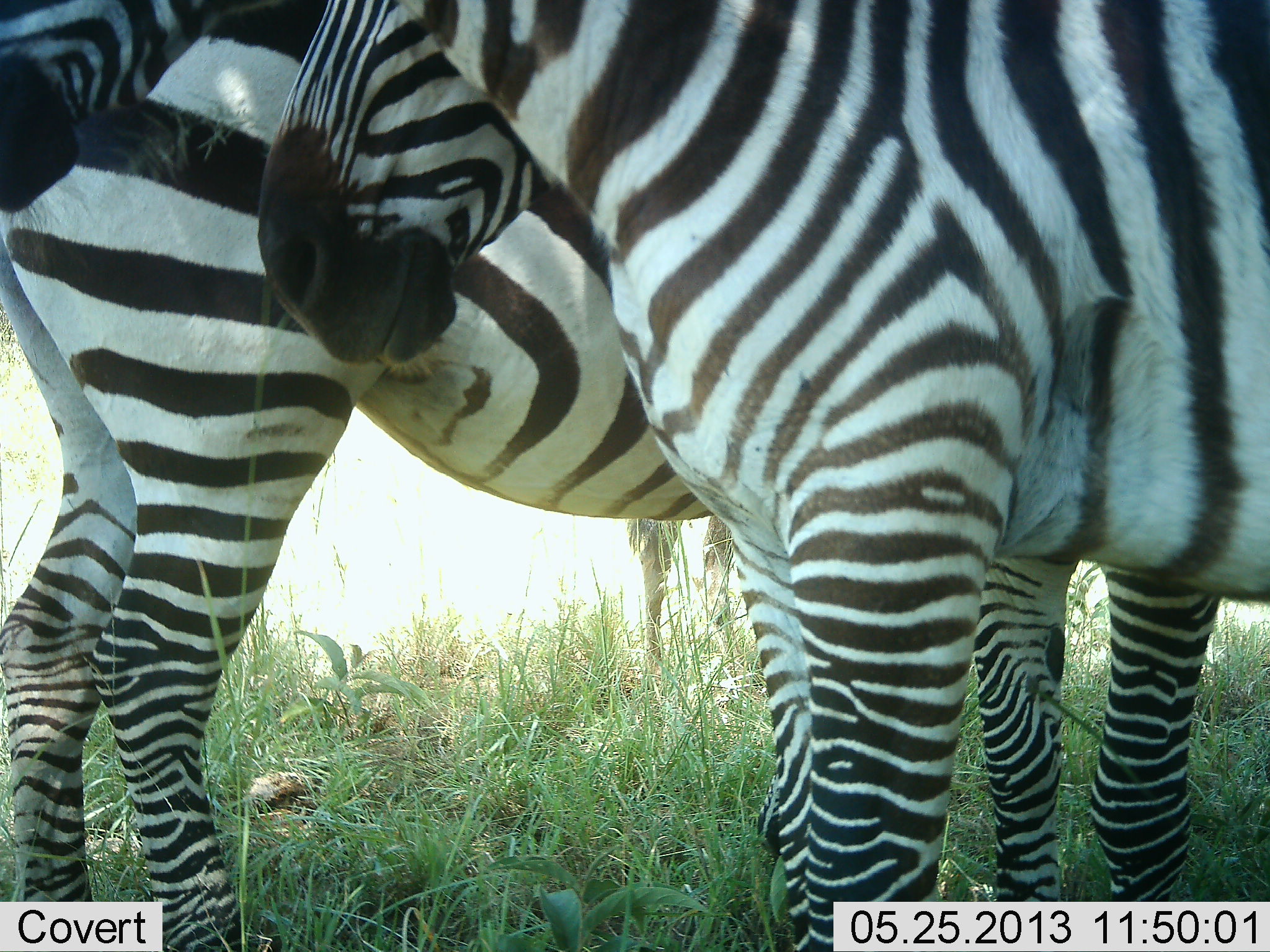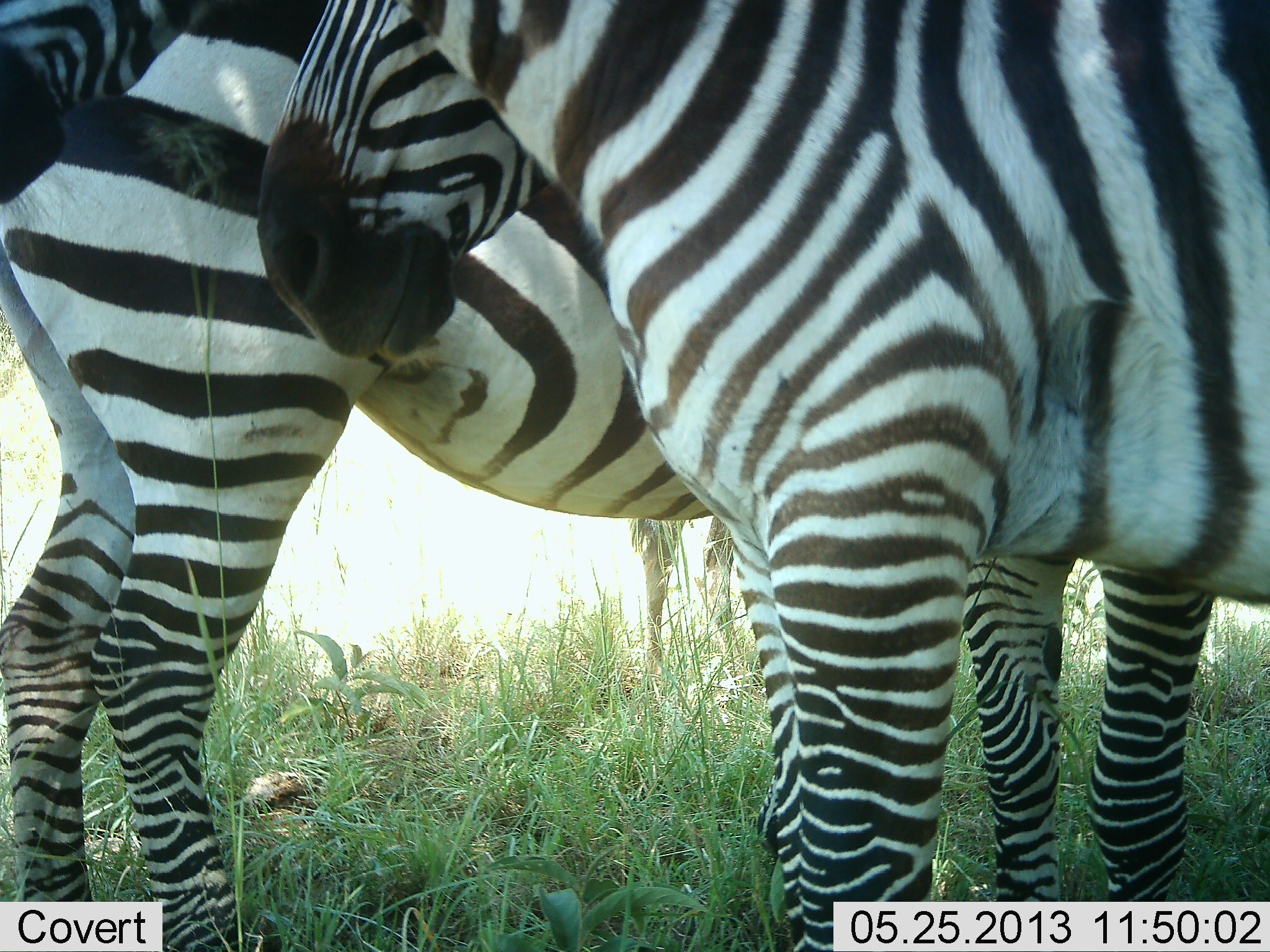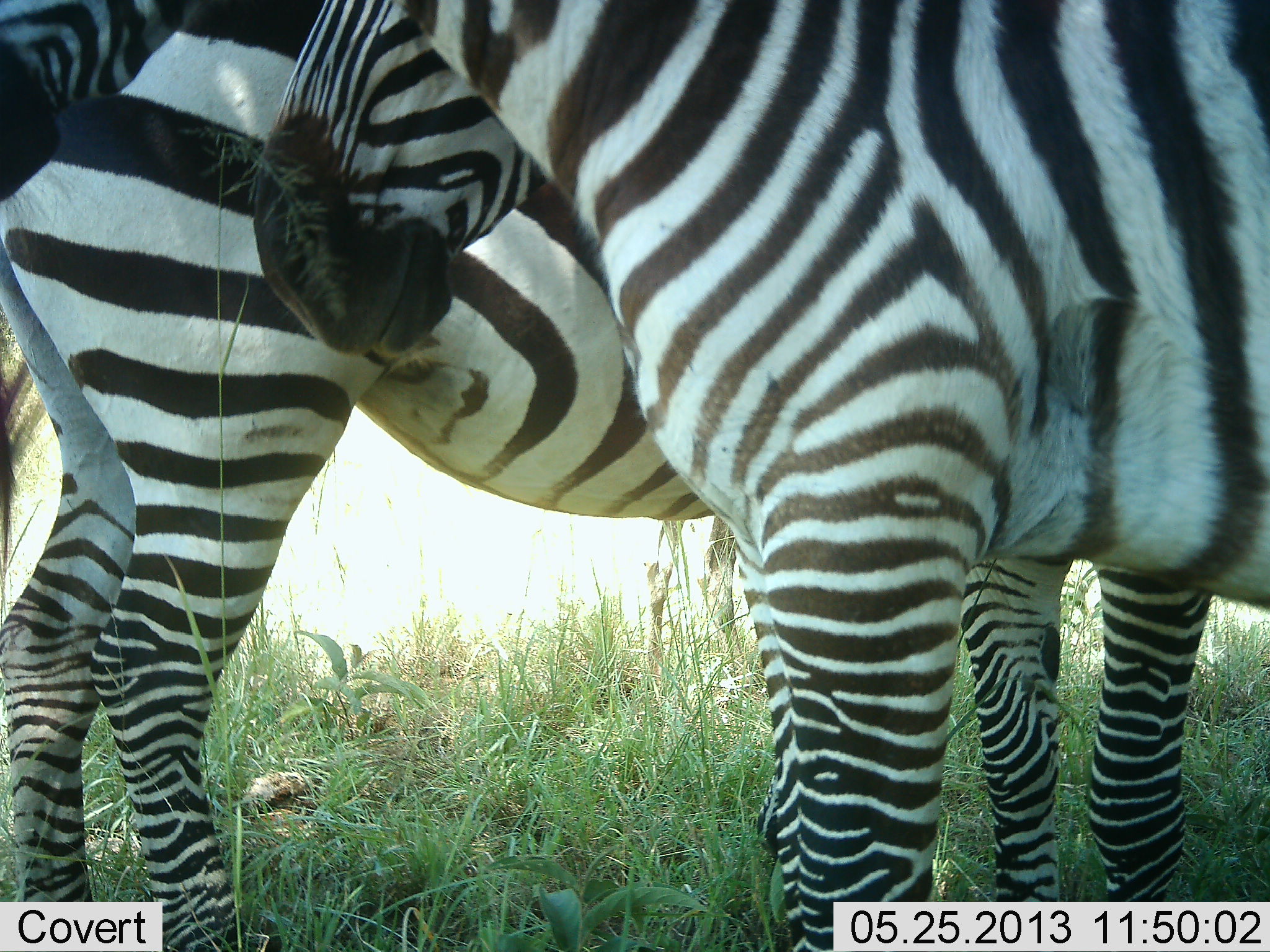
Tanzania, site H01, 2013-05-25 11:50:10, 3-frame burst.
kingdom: Animalia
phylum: Chordata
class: Mammalia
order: Perissodactyla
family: Equidae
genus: Equus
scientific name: Equus quagga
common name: plains zebra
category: zebra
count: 3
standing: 90%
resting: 10%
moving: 0%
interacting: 20%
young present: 0%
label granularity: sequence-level